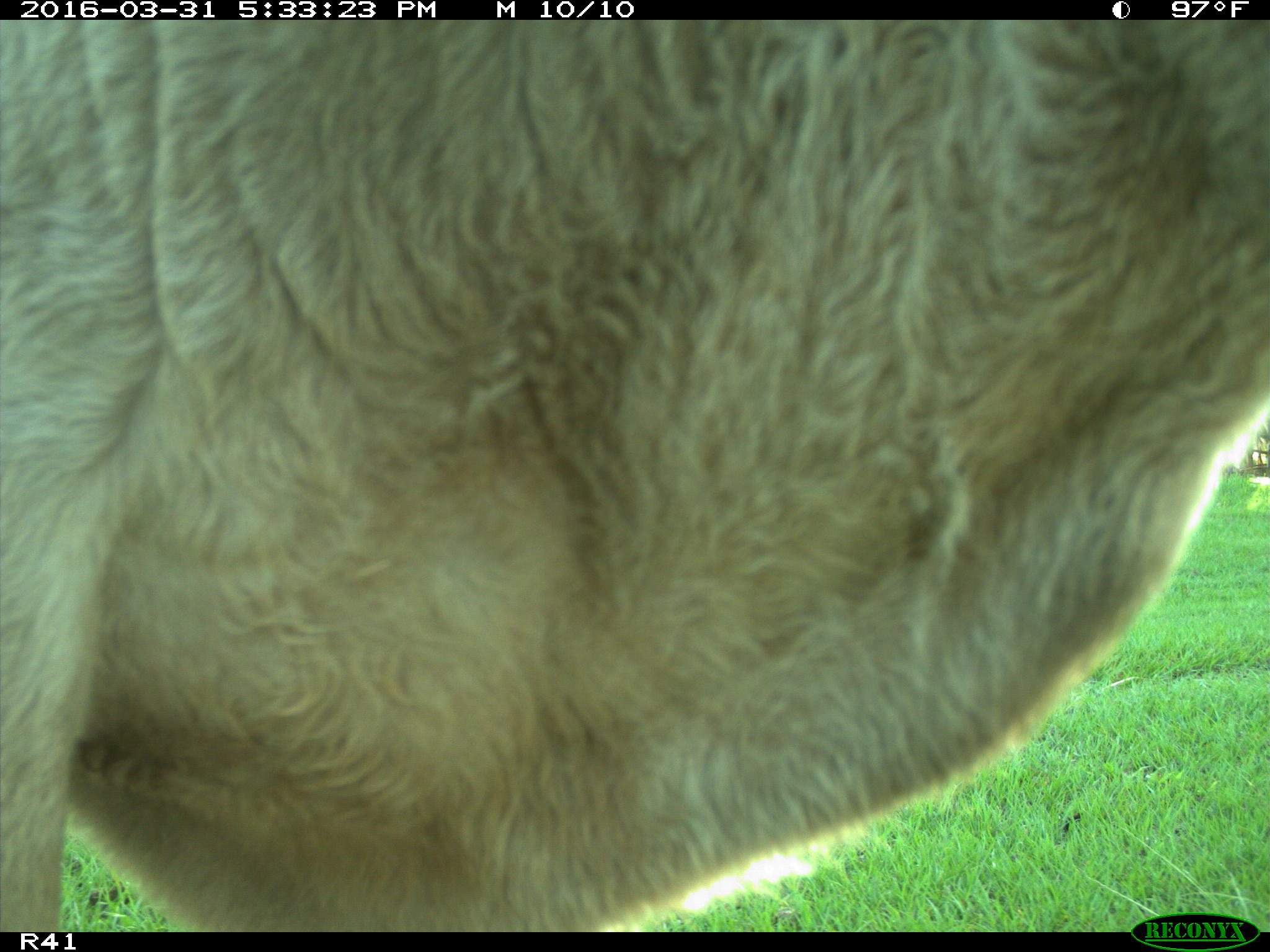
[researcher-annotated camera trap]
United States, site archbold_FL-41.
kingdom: Animalia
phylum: Chordata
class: Mammalia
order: Artiodactyla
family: Bovidae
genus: Bos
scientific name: Bos taurus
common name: domestic cow